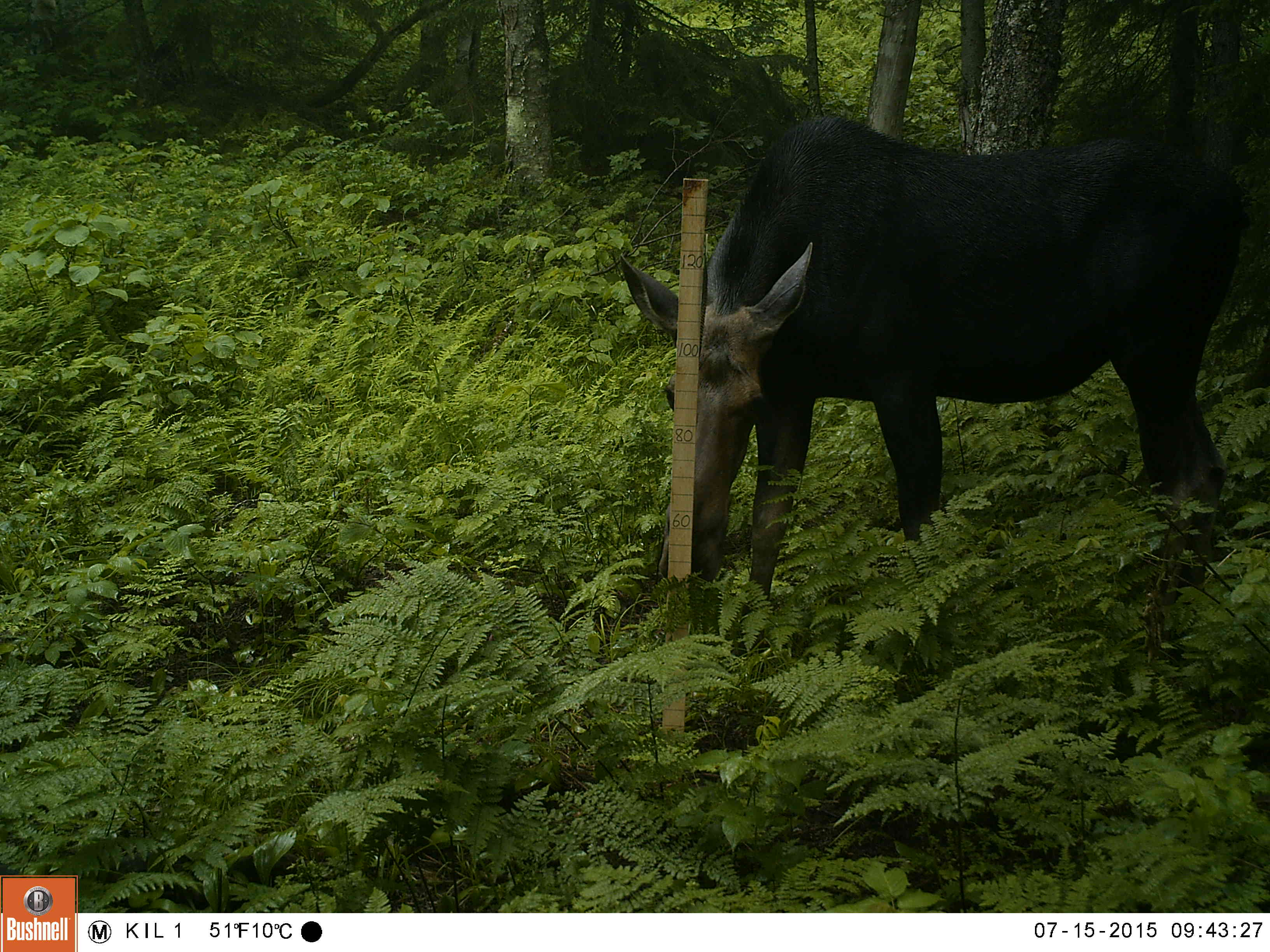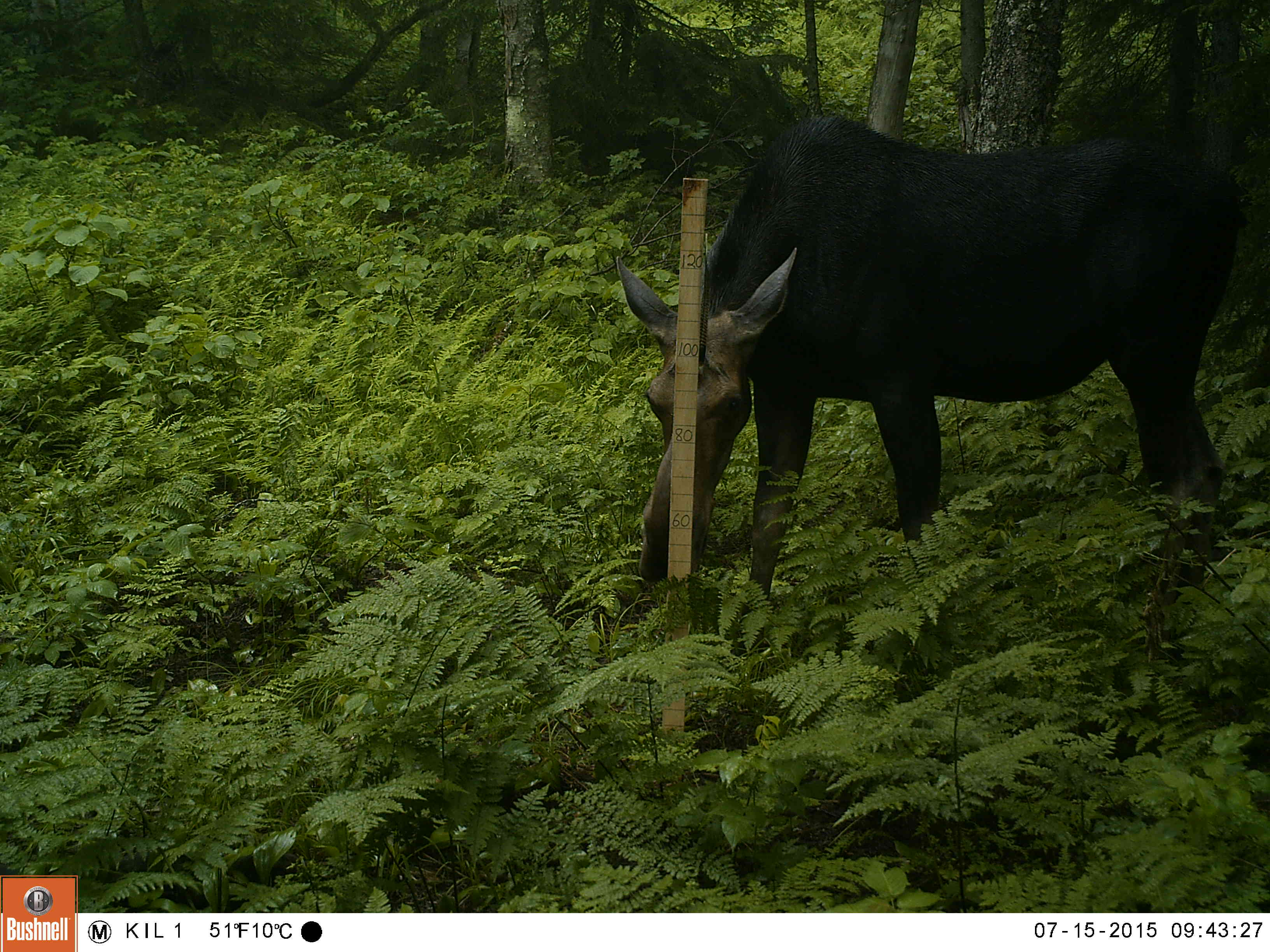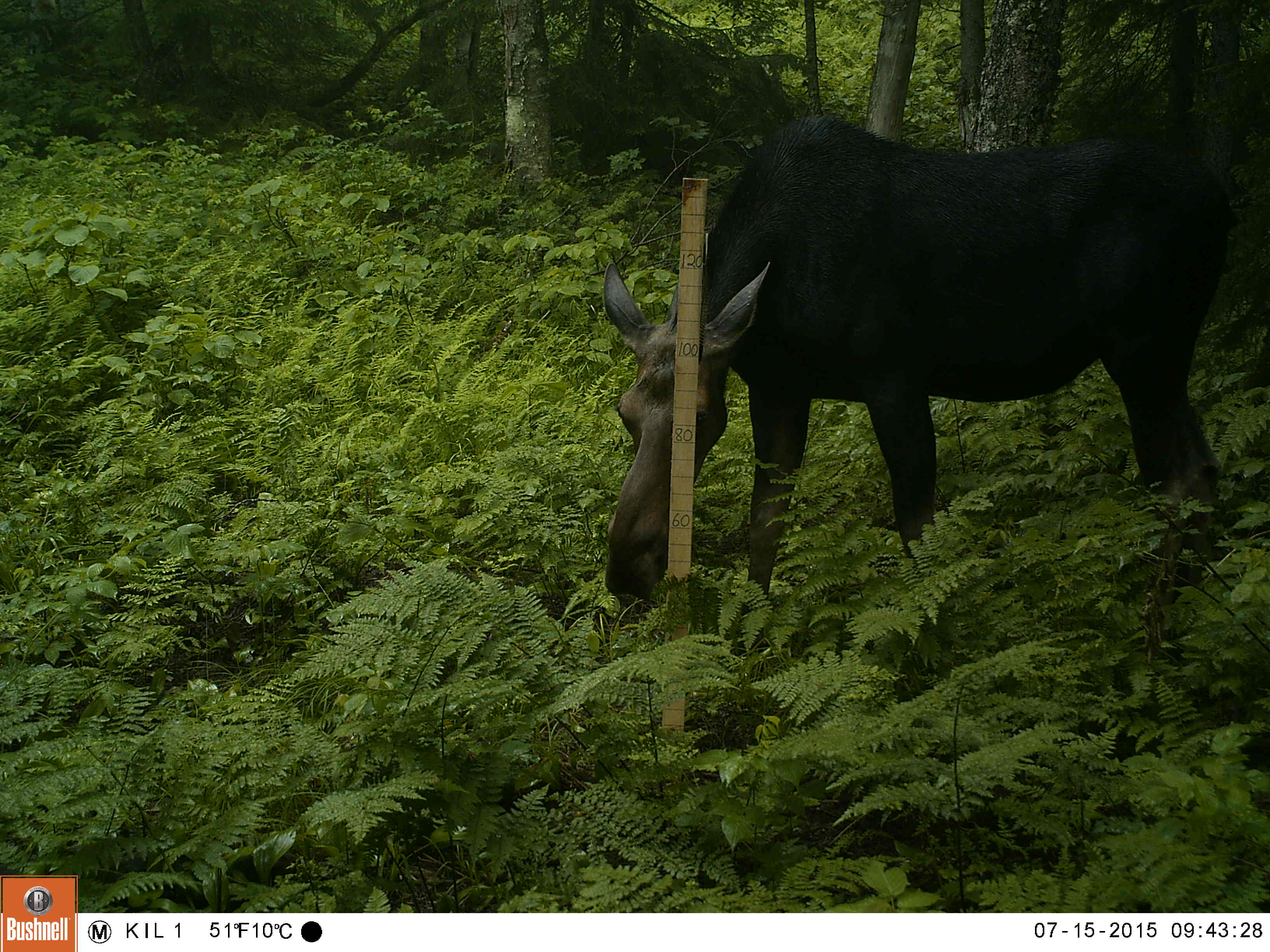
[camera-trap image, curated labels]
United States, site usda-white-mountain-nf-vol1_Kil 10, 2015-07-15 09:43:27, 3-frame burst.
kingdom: Animalia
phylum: Chordata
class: Mammalia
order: Artiodactyla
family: Cervidae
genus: Alces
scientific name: Alces alces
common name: moose